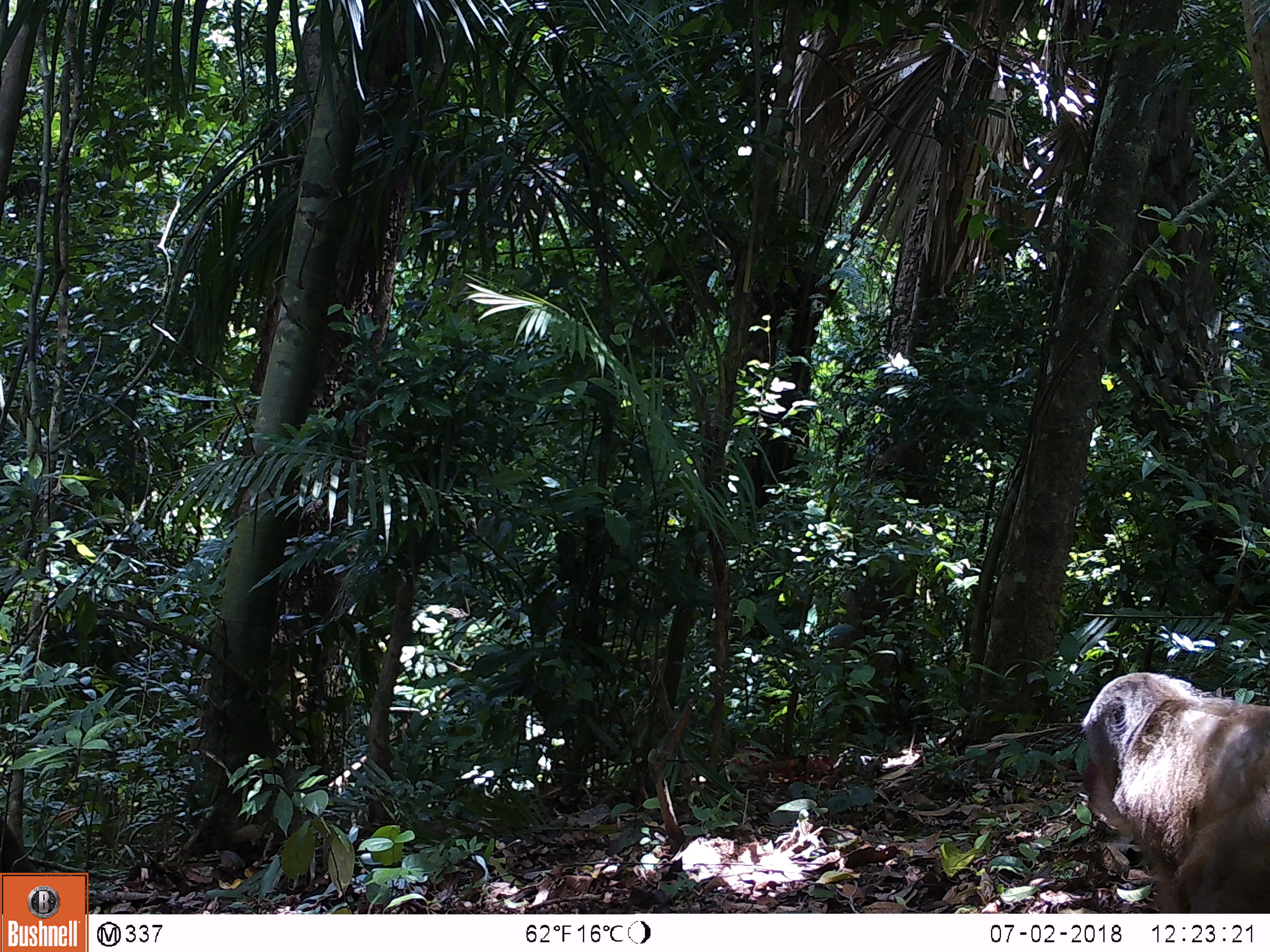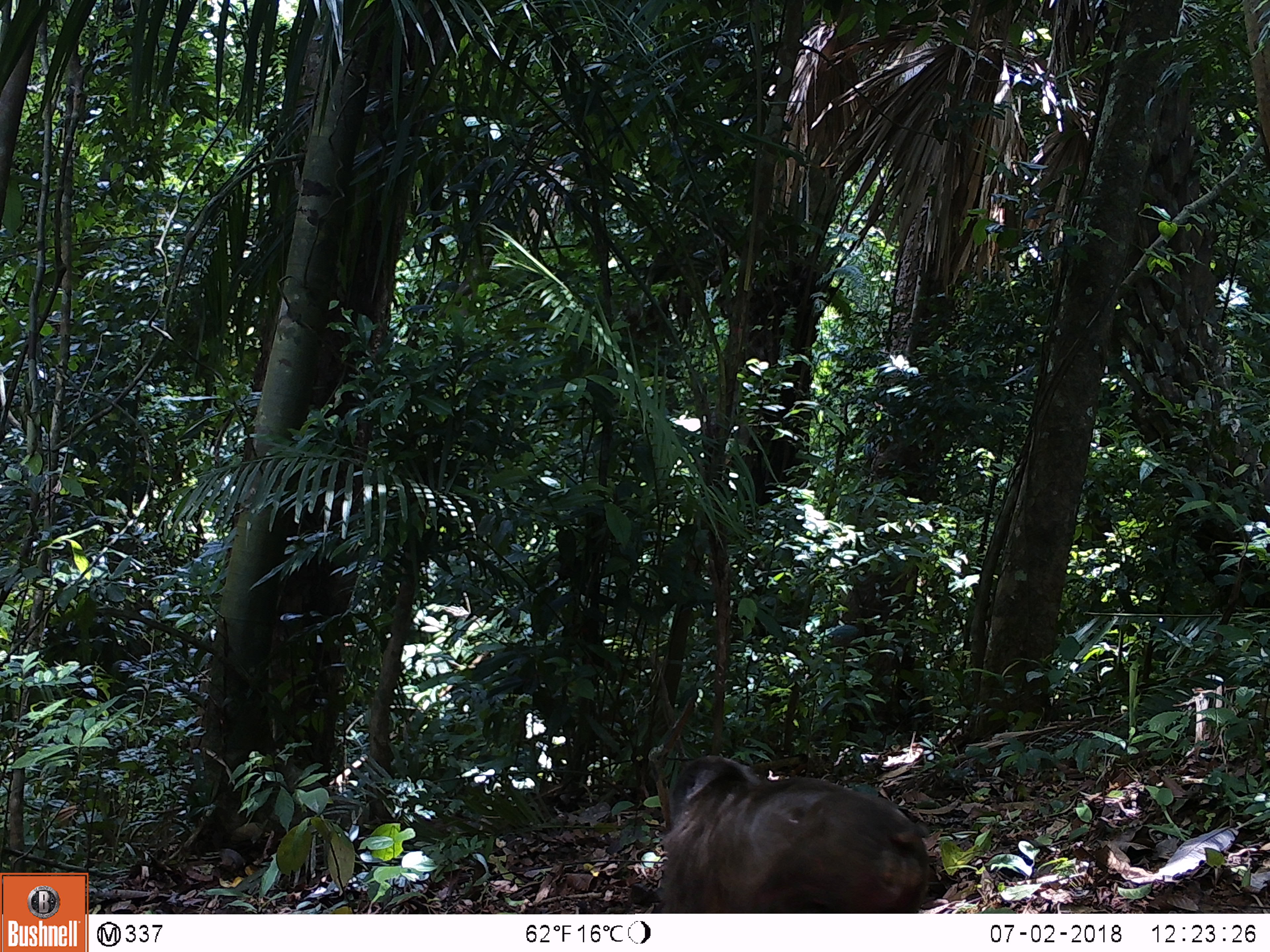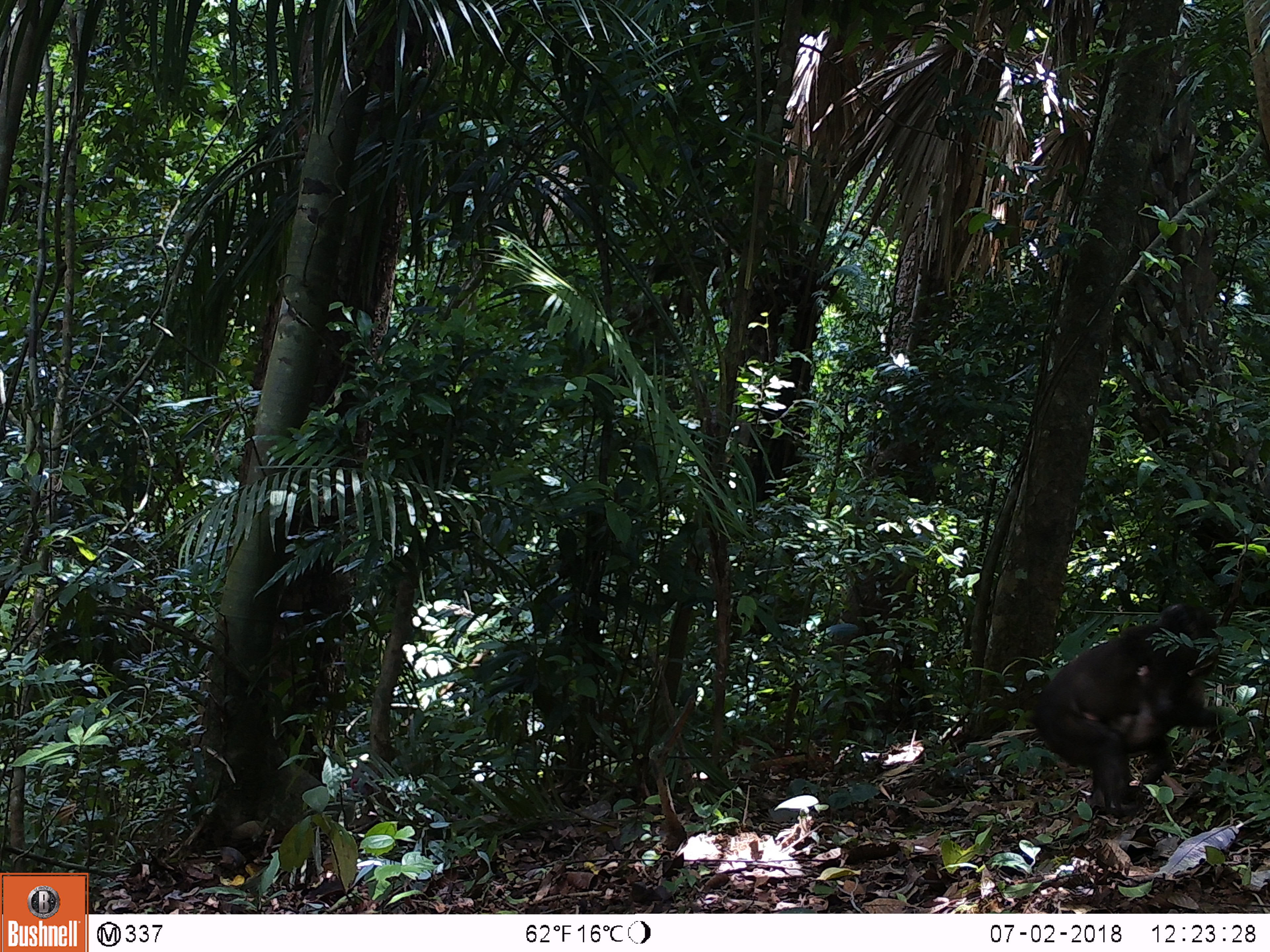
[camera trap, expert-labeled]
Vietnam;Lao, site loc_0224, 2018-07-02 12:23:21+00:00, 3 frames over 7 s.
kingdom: Animalia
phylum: Chordata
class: Mammalia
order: Primates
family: Cercopithecidae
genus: Macaca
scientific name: Macaca arctoides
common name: stump-tailed macaque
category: stump tailed macaque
Stump tailed macaque (stump-tailed macaque) (Macaca arctoides). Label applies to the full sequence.